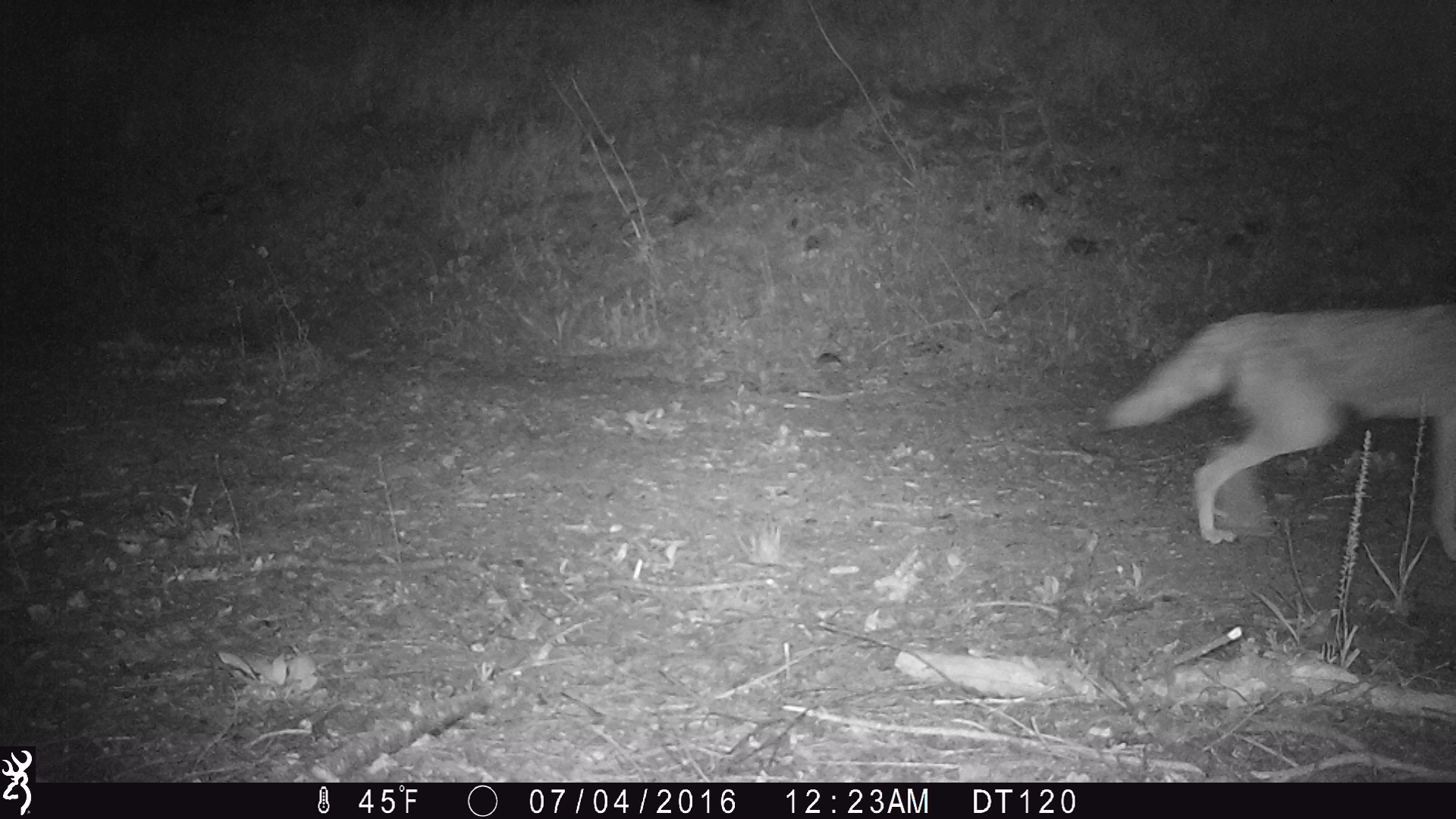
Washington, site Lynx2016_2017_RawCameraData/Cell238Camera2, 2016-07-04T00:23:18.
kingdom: Animalia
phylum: Chordata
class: Mammalia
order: Carnivora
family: Canidae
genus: Canis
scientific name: Canis latrans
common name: coyote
Canis latrans (coyote). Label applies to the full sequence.